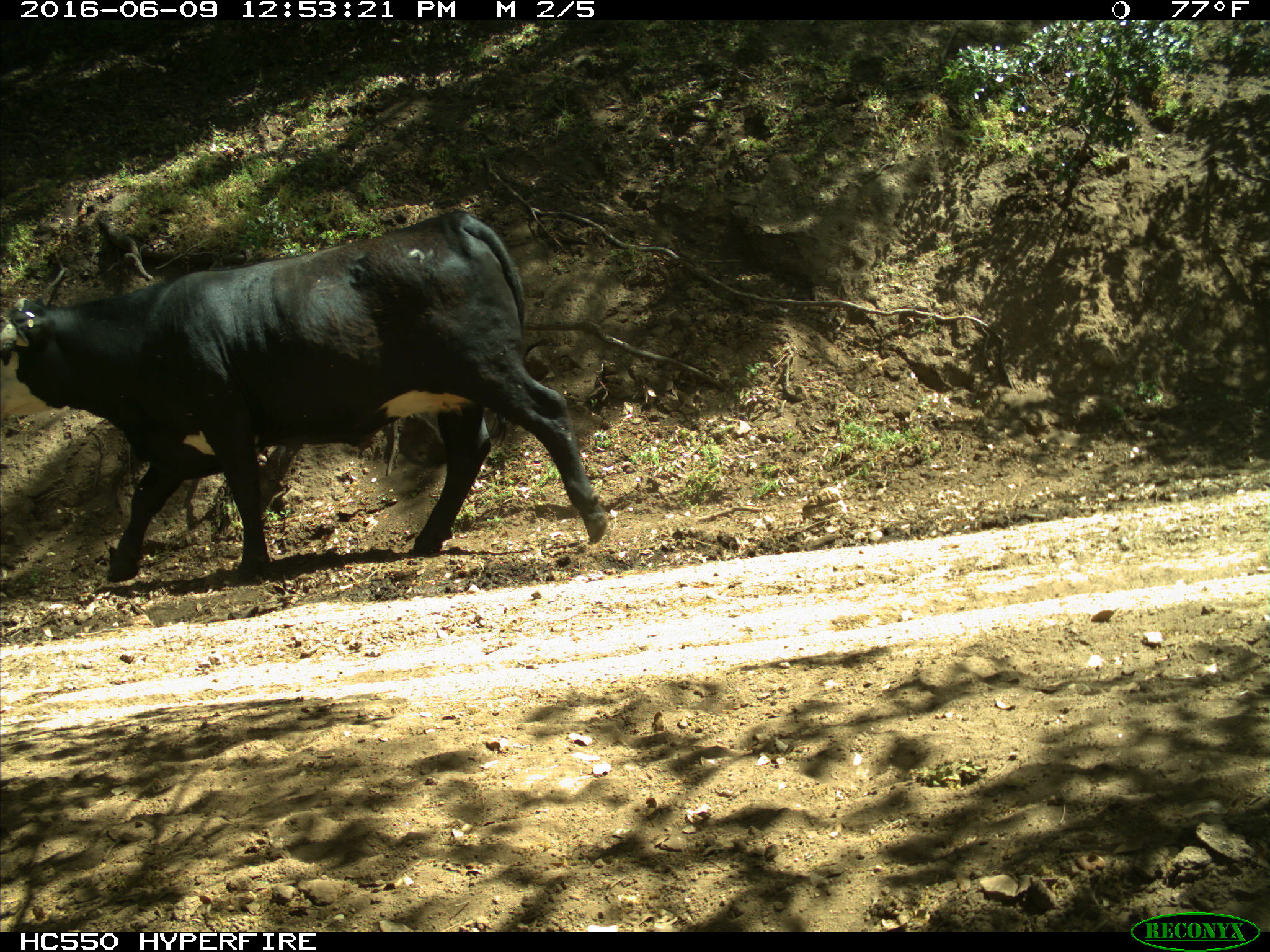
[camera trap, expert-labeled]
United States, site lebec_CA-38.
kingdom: Animalia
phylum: Chordata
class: Mammalia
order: Artiodactyla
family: Bovidae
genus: Bos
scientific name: Bos taurus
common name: domestic cow